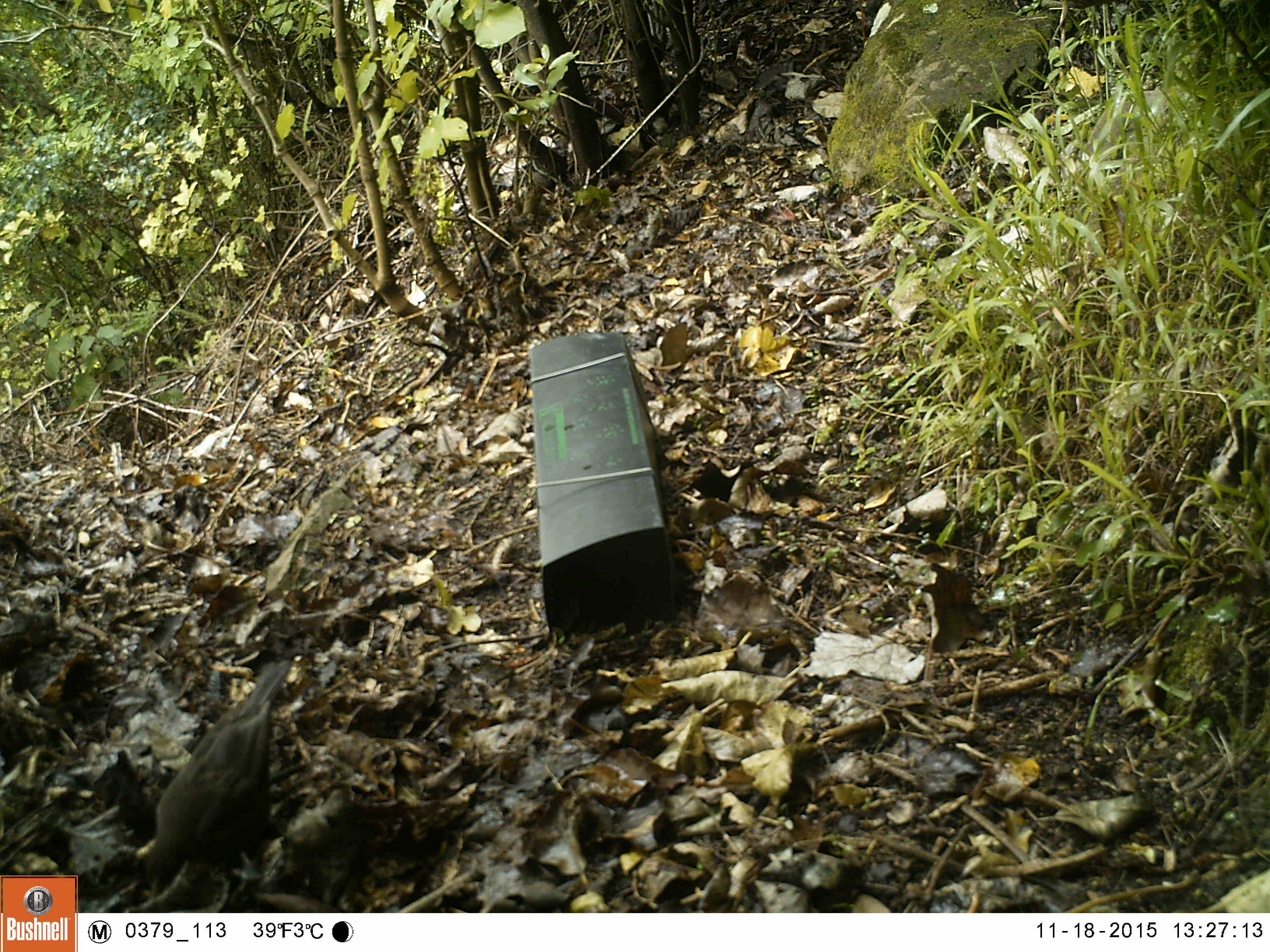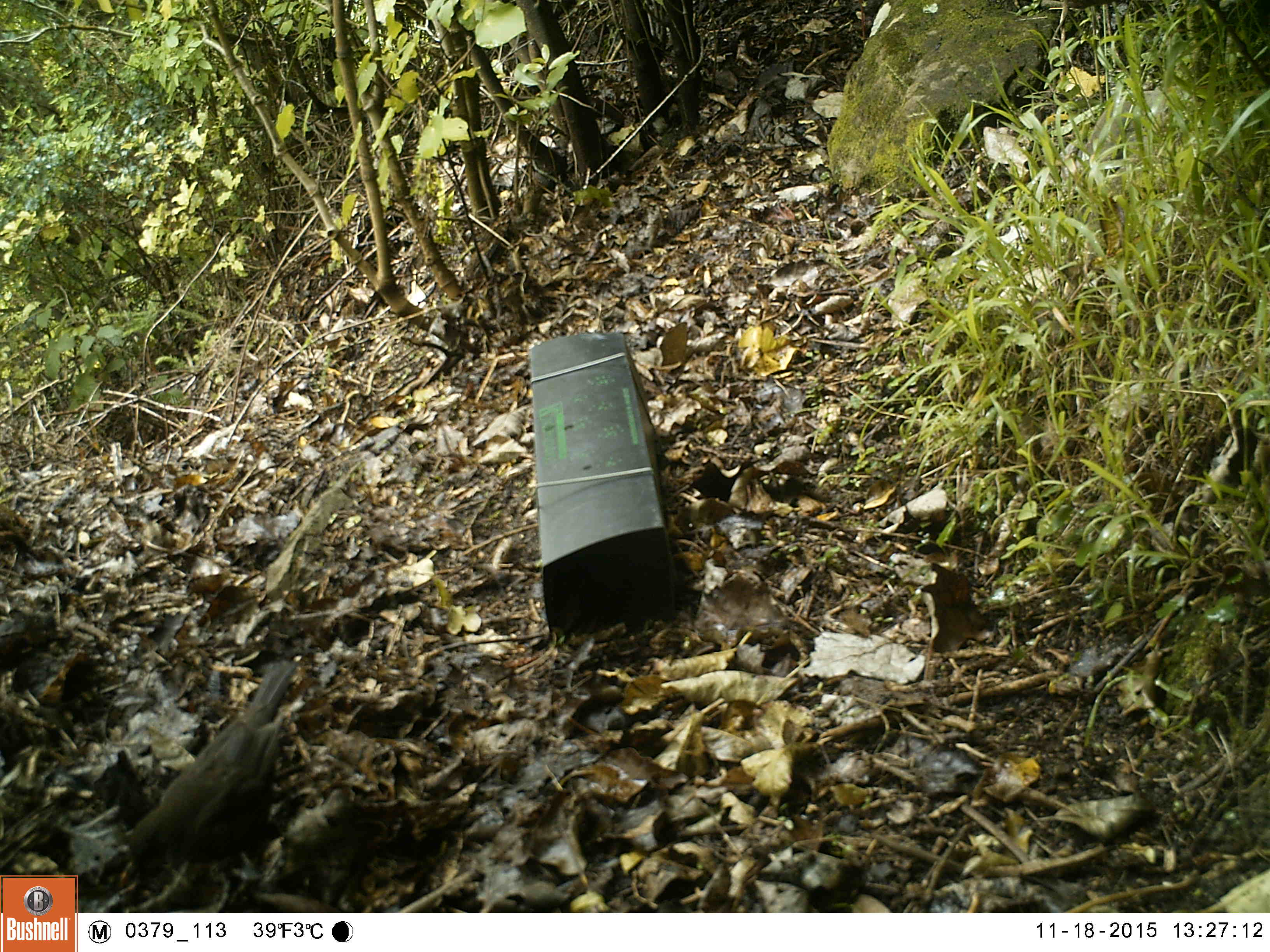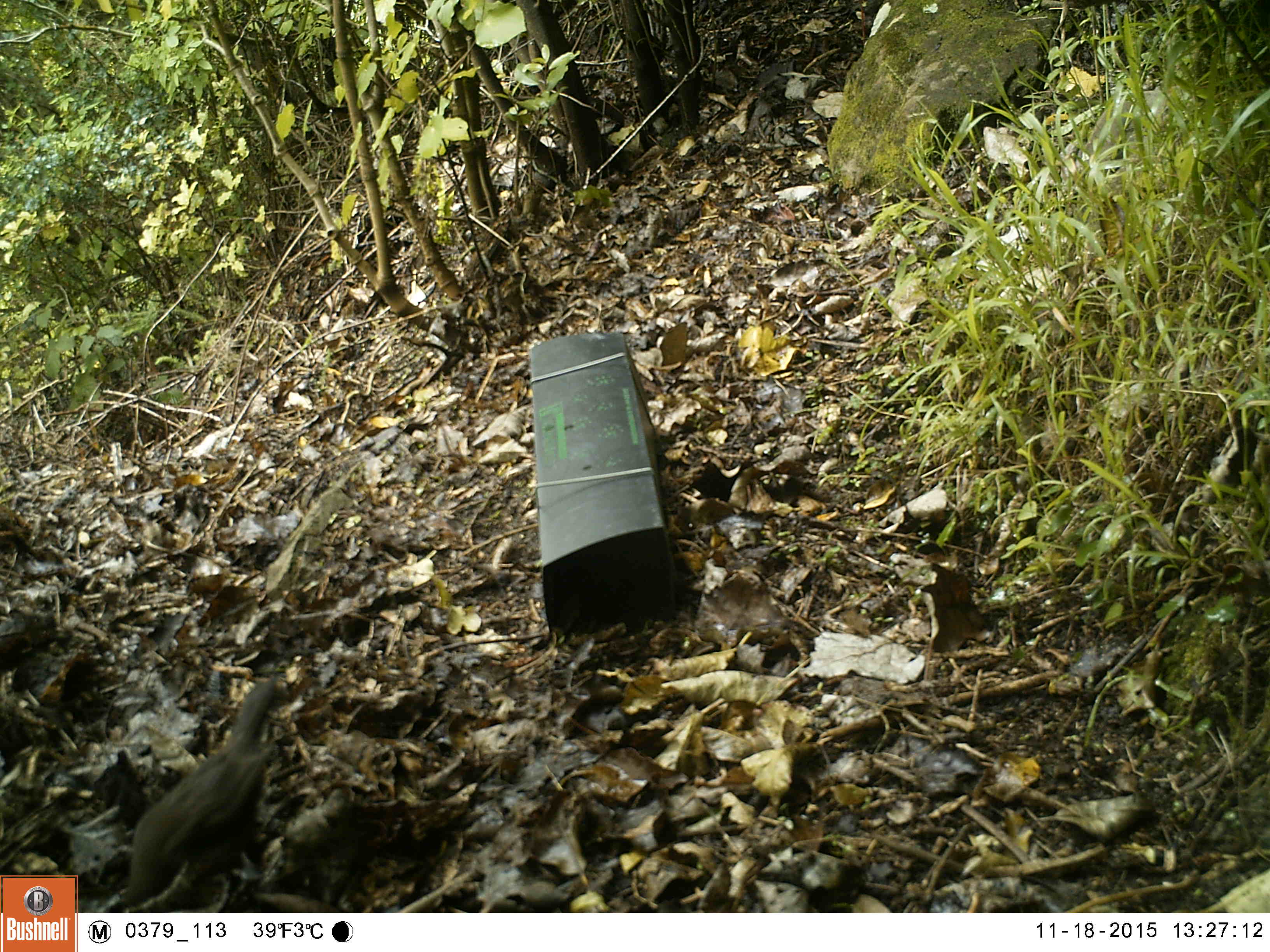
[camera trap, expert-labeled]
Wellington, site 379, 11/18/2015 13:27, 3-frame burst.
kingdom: Animalia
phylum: Chordata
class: Aves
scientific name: Aves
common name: bird